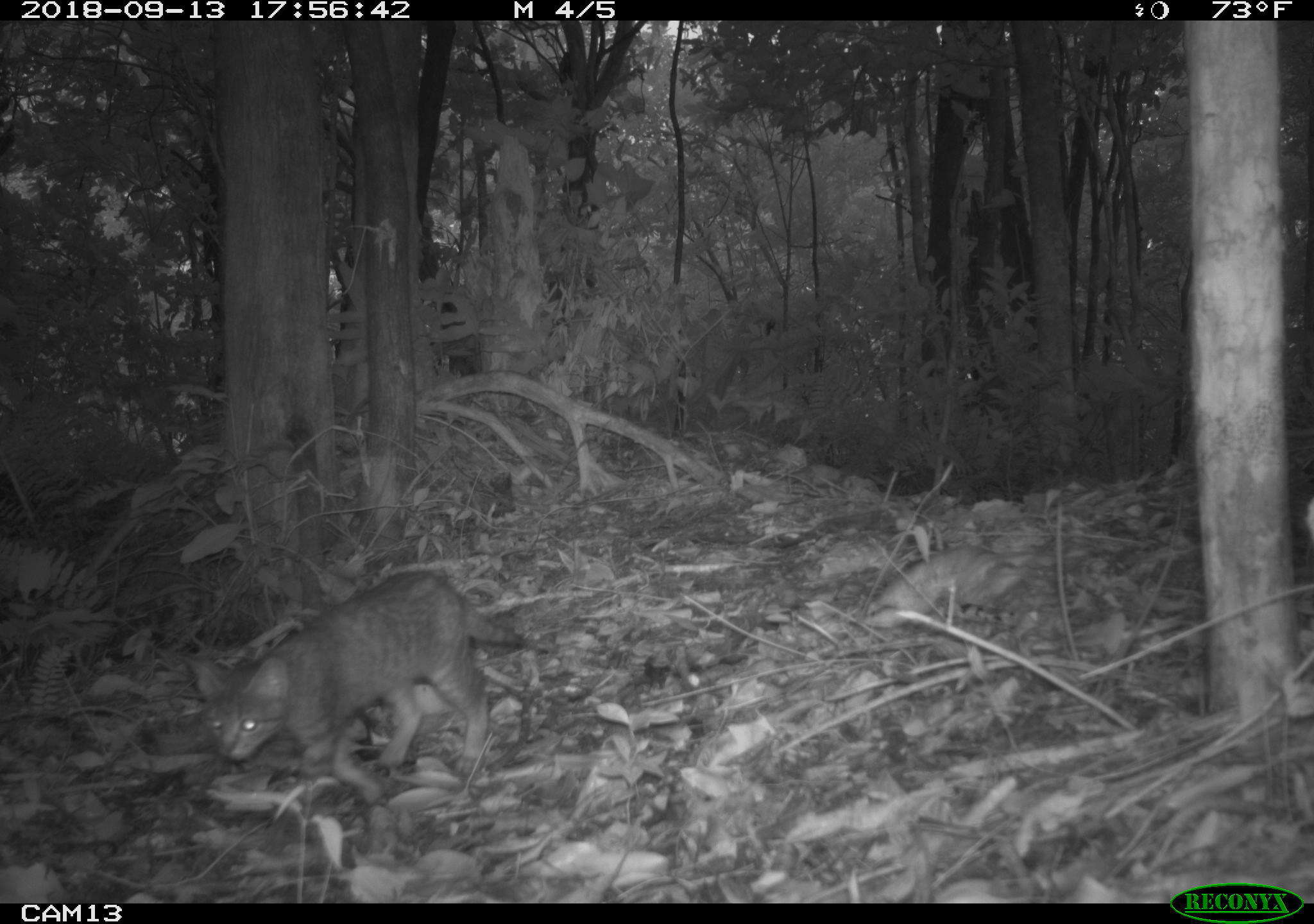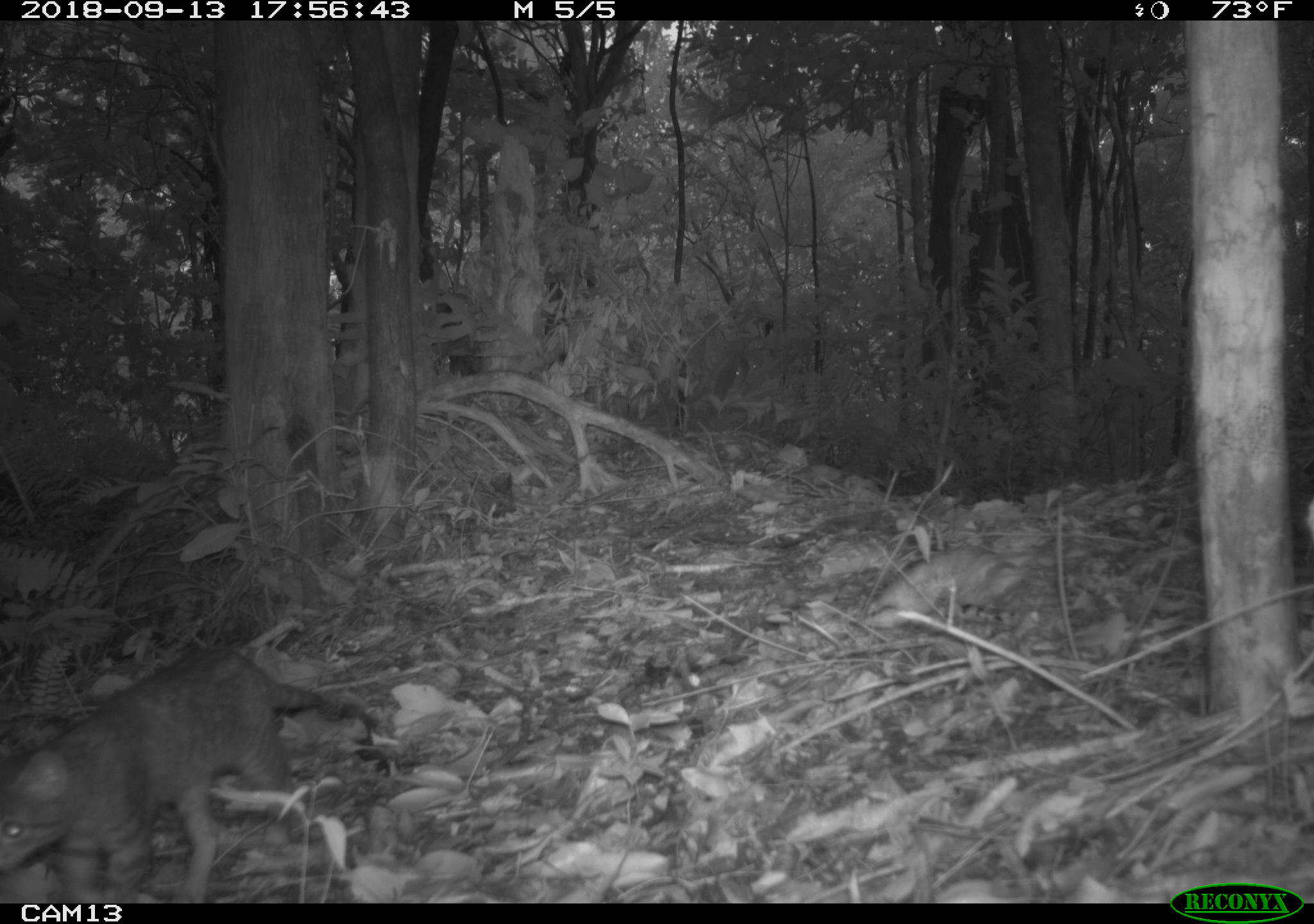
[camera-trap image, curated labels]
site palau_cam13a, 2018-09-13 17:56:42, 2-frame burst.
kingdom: Animalia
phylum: Chordata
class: Mammalia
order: Carnivora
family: Felidae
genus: Felis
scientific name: Felis catus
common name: cat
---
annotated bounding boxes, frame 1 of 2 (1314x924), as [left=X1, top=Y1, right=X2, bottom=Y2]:
cat: [left=179, top=567, right=531, bottom=808]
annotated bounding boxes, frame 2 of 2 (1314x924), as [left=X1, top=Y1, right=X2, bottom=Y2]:
cat: [left=0, top=644, right=371, bottom=901]